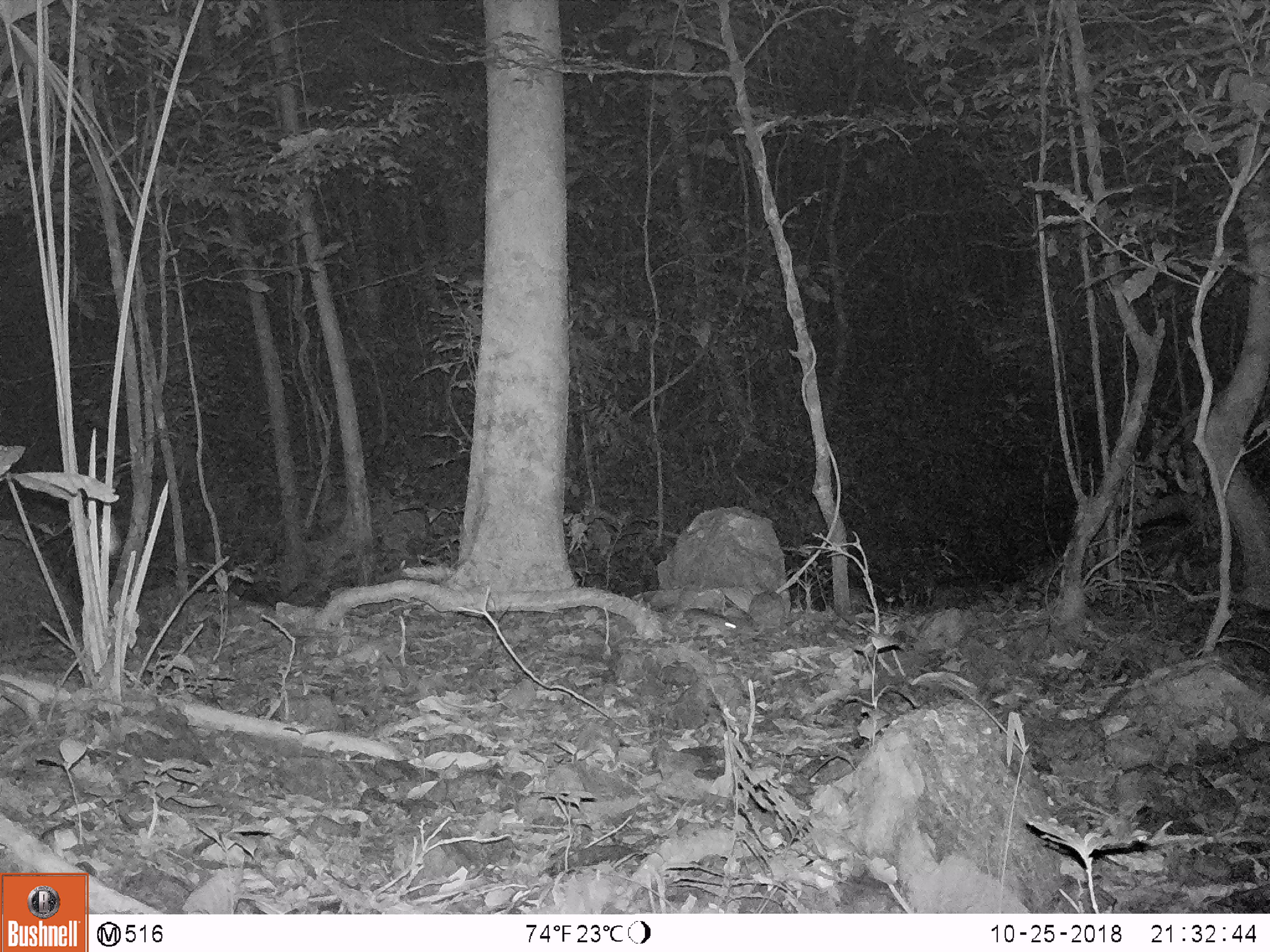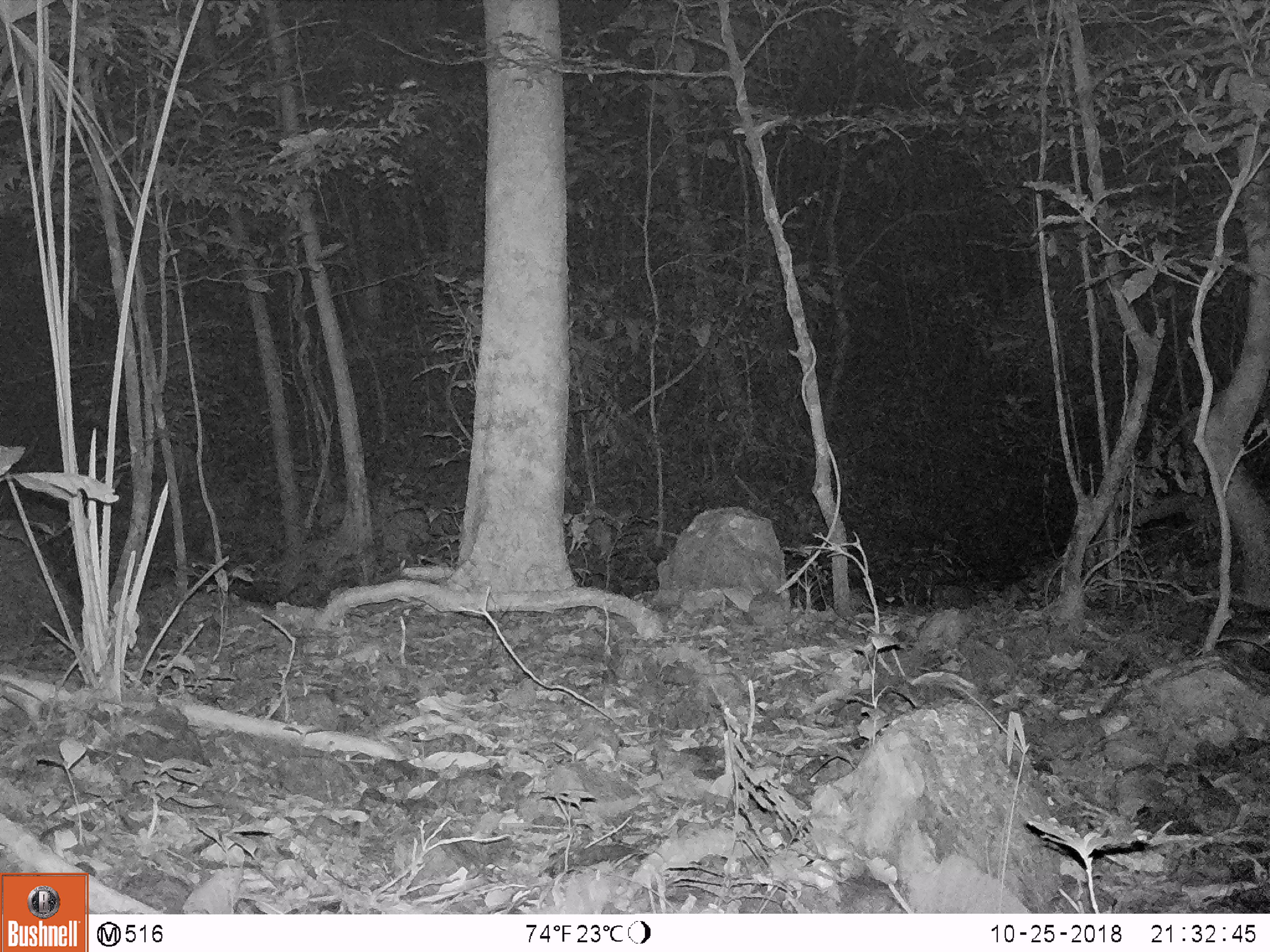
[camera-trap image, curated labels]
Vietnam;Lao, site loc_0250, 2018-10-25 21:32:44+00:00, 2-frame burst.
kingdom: Animalia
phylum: Chordata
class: Mammalia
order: Rodentia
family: Muridae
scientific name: Muridae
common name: old-world mice and rats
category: unidentified murid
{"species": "unidentified murid (old-world mice and rats) (Muridae)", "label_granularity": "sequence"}